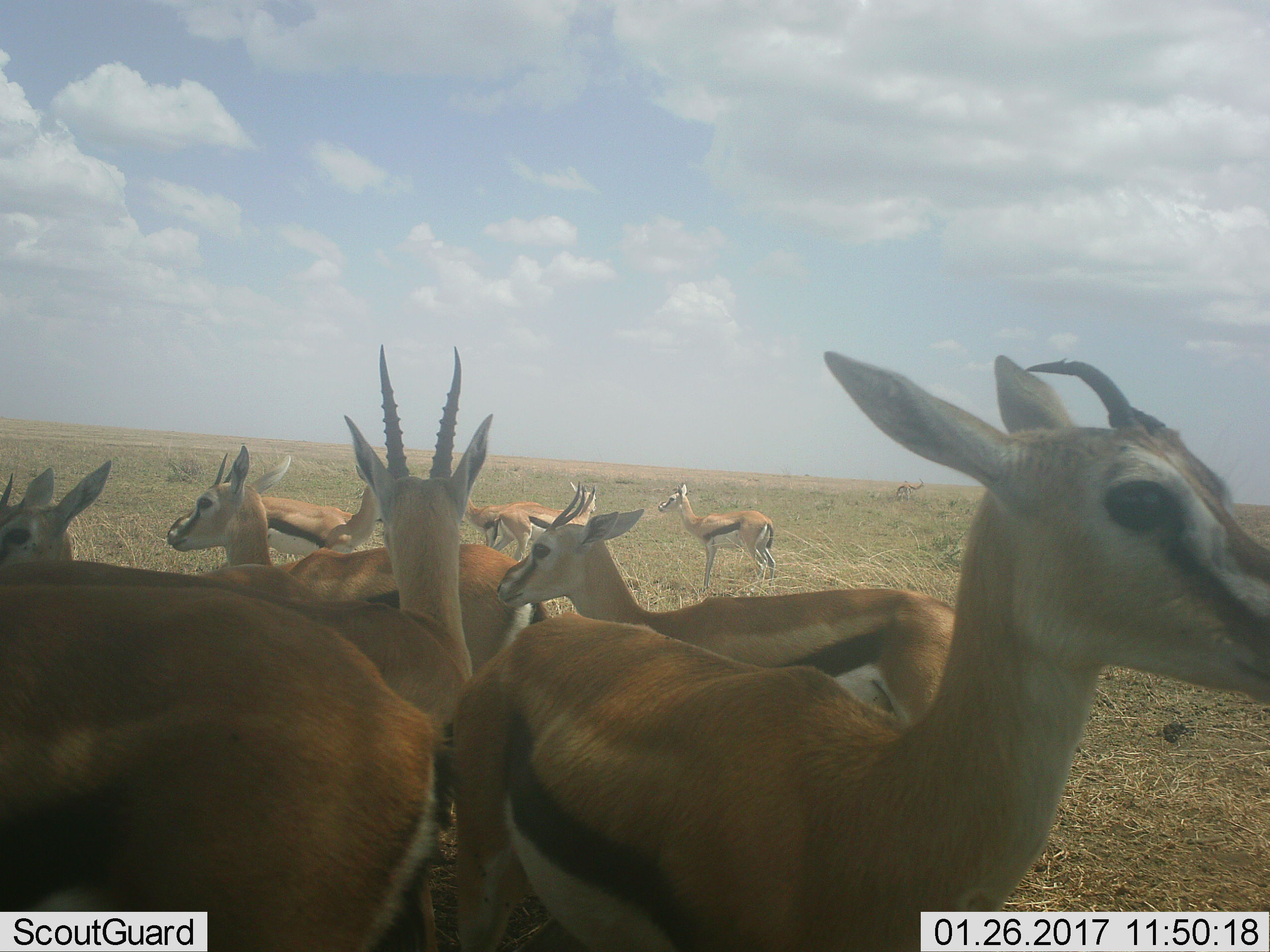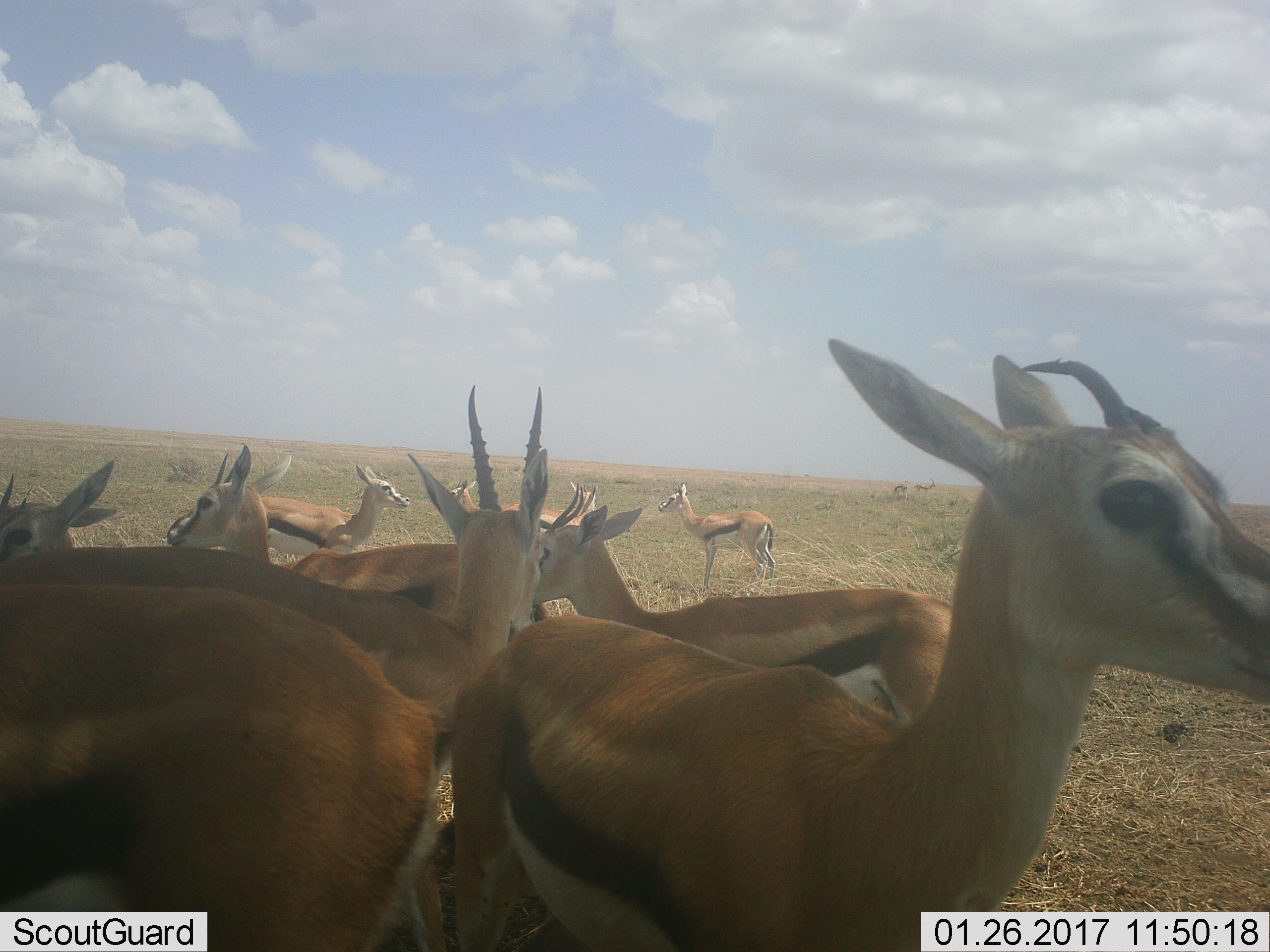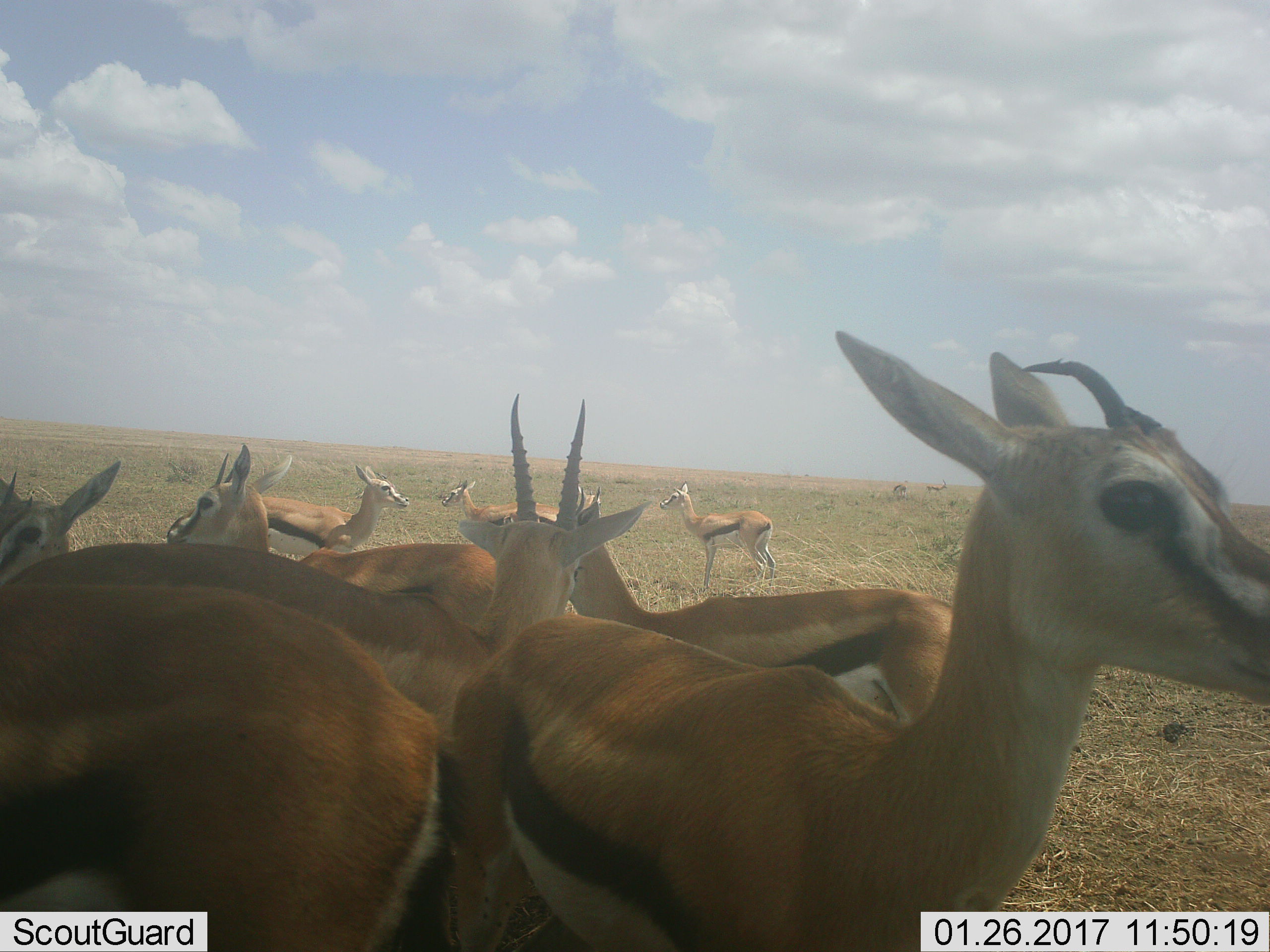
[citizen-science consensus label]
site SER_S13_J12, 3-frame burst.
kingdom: Animalia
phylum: Chordata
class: Mammalia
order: Artiodactyla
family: Bovidae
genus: Eudorcas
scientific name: Eudorcas thomsonii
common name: thomson's gazelle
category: gazellethomsons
Gazellethomsons (thomson's gazelle) (Eudorcas thomsonii), count 10. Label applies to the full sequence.